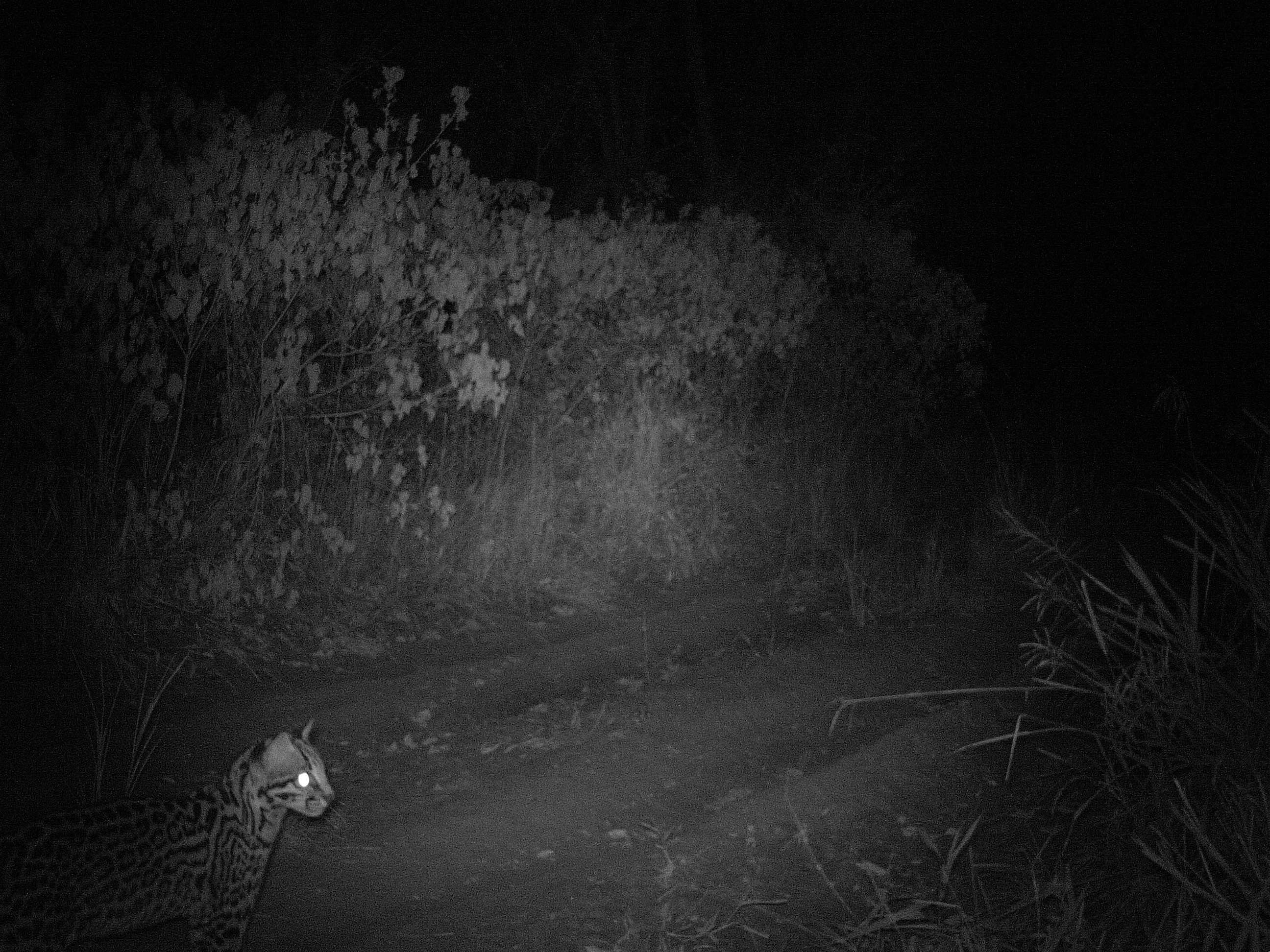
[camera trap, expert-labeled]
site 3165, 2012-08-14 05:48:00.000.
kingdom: Animalia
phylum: Chordata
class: Mammalia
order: Carnivora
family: Felidae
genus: Leopardus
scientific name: Leopardus pardalis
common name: ocelot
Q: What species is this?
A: Leopardus pardalis (ocelot).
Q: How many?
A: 1.